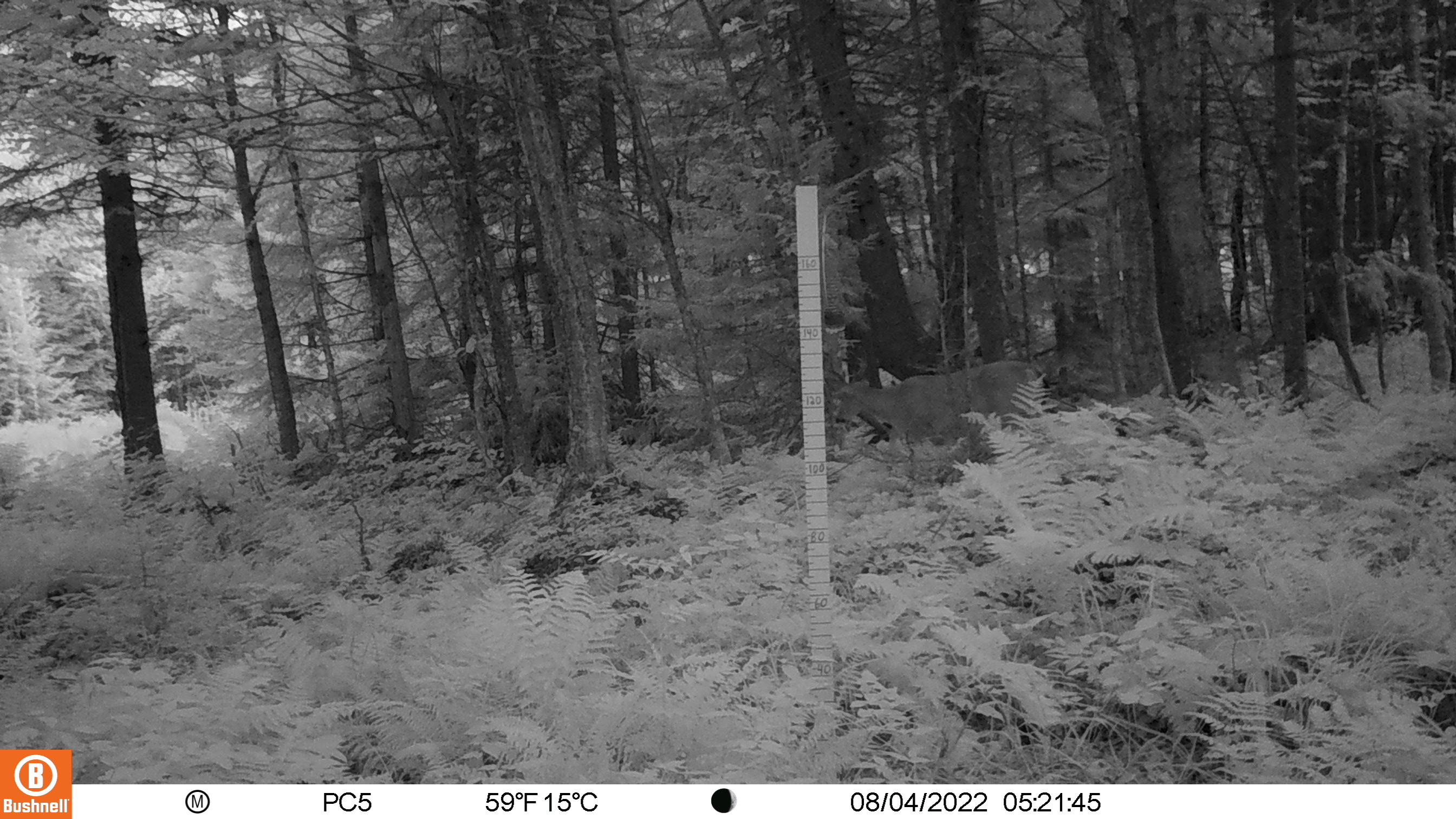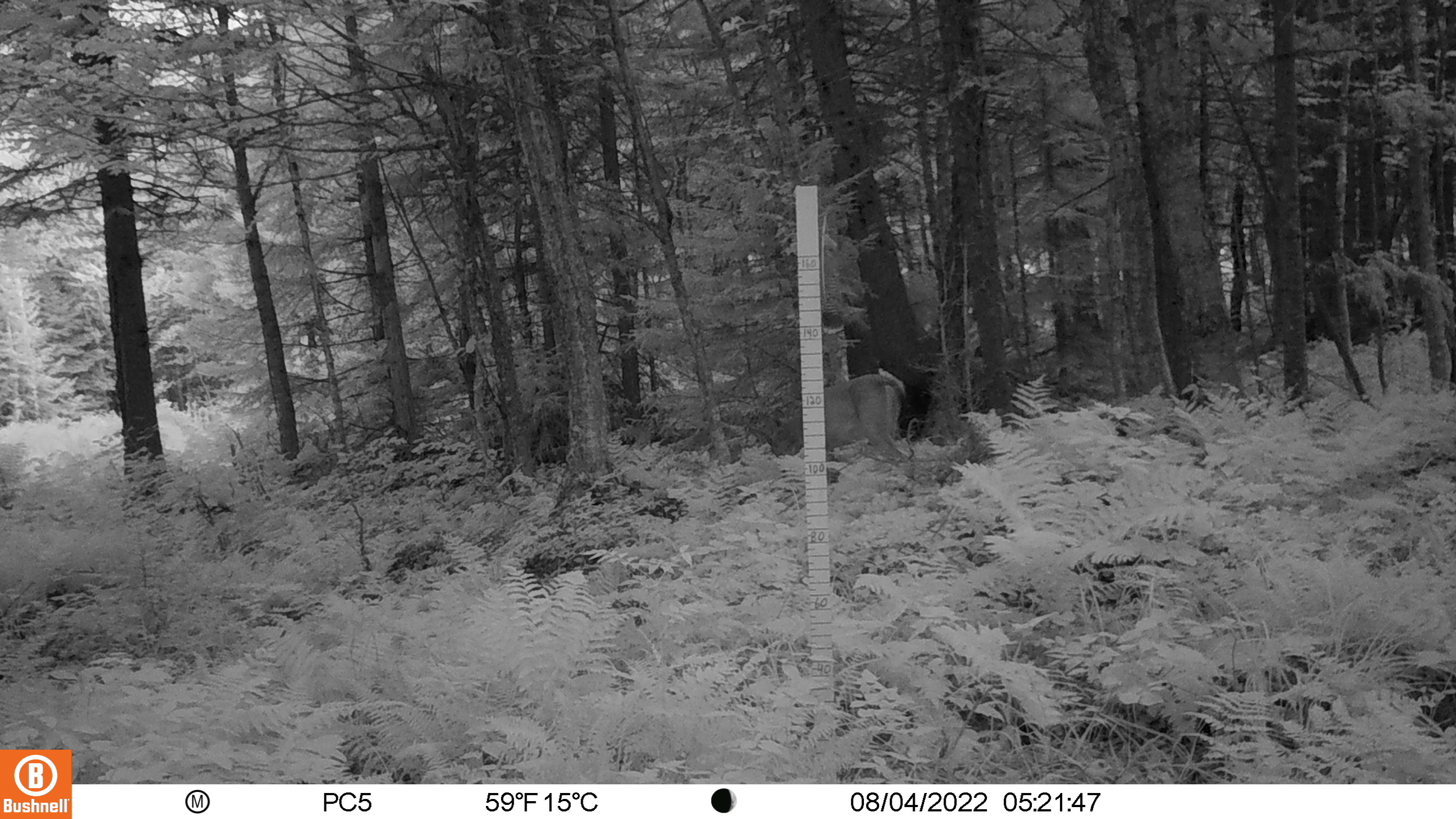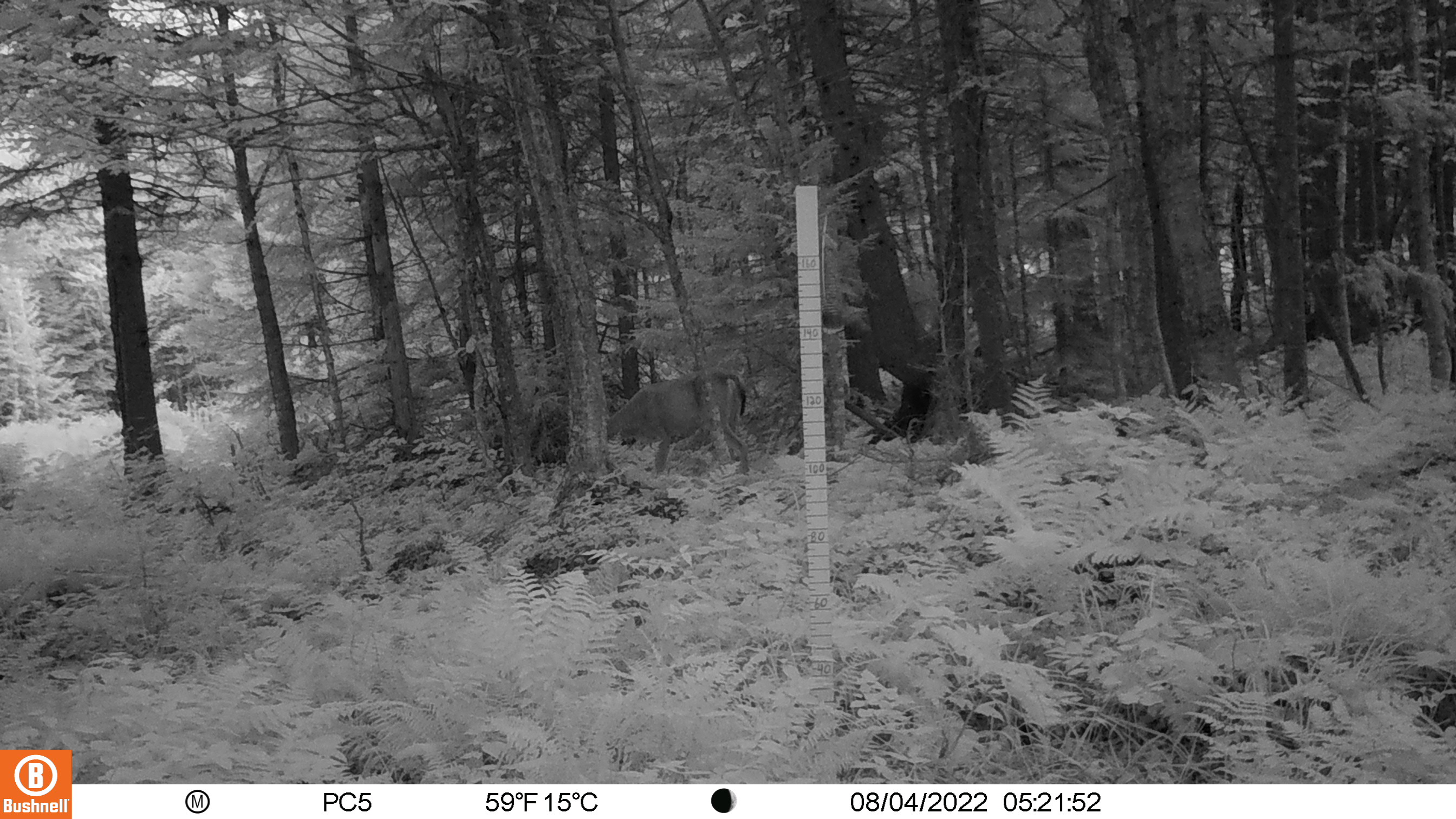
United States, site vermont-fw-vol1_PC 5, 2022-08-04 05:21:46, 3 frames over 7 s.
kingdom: Animalia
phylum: Chordata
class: Mammalia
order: Artiodactyla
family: Cervidae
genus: Odocoileus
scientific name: Odocoileus virginianus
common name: white-tailed deer